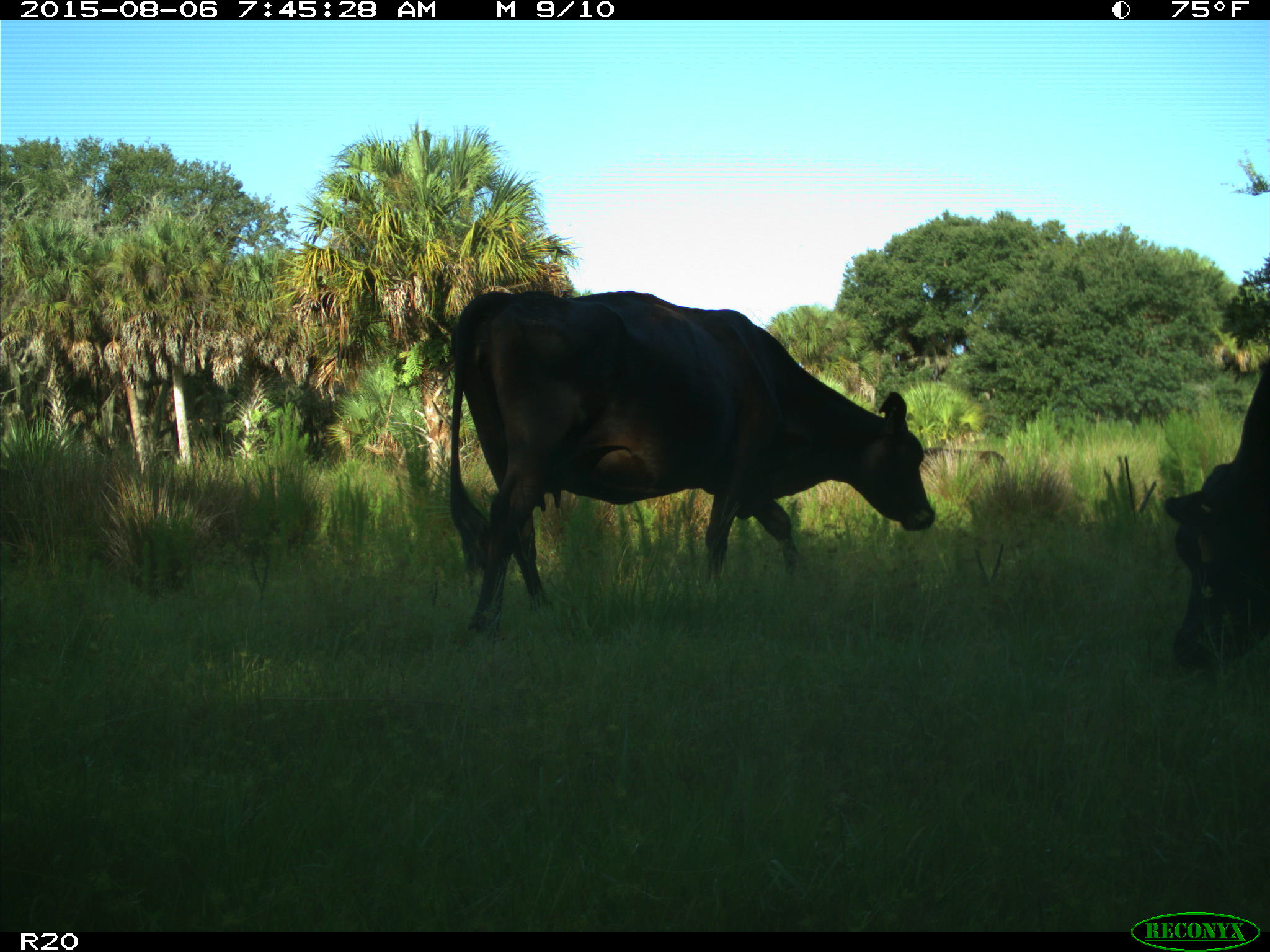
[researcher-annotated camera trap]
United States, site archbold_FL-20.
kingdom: Animalia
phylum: Chordata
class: Mammalia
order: Artiodactyla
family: Bovidae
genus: Bos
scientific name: Bos taurus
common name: domestic cow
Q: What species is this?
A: Bos taurus (domestic cow).